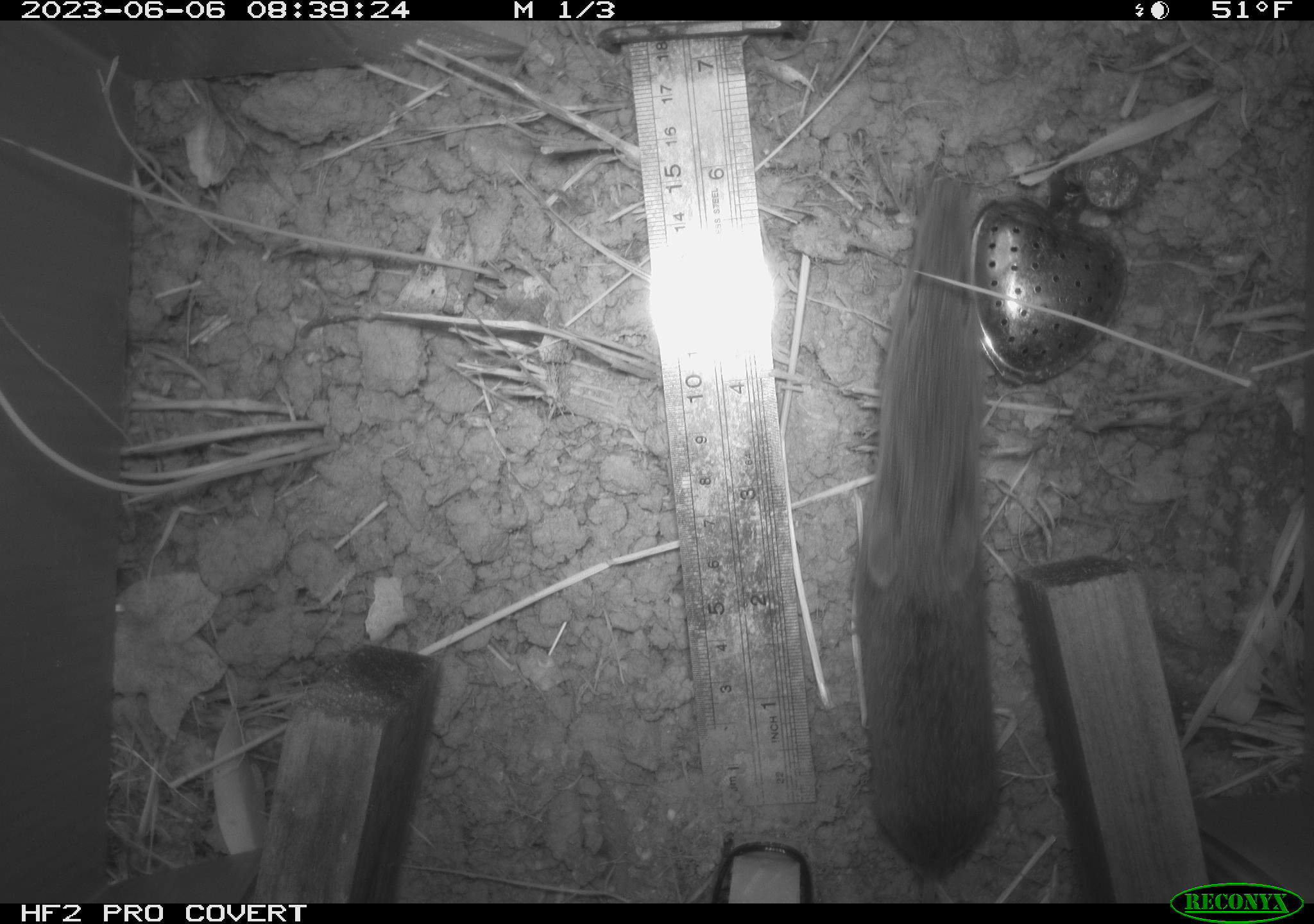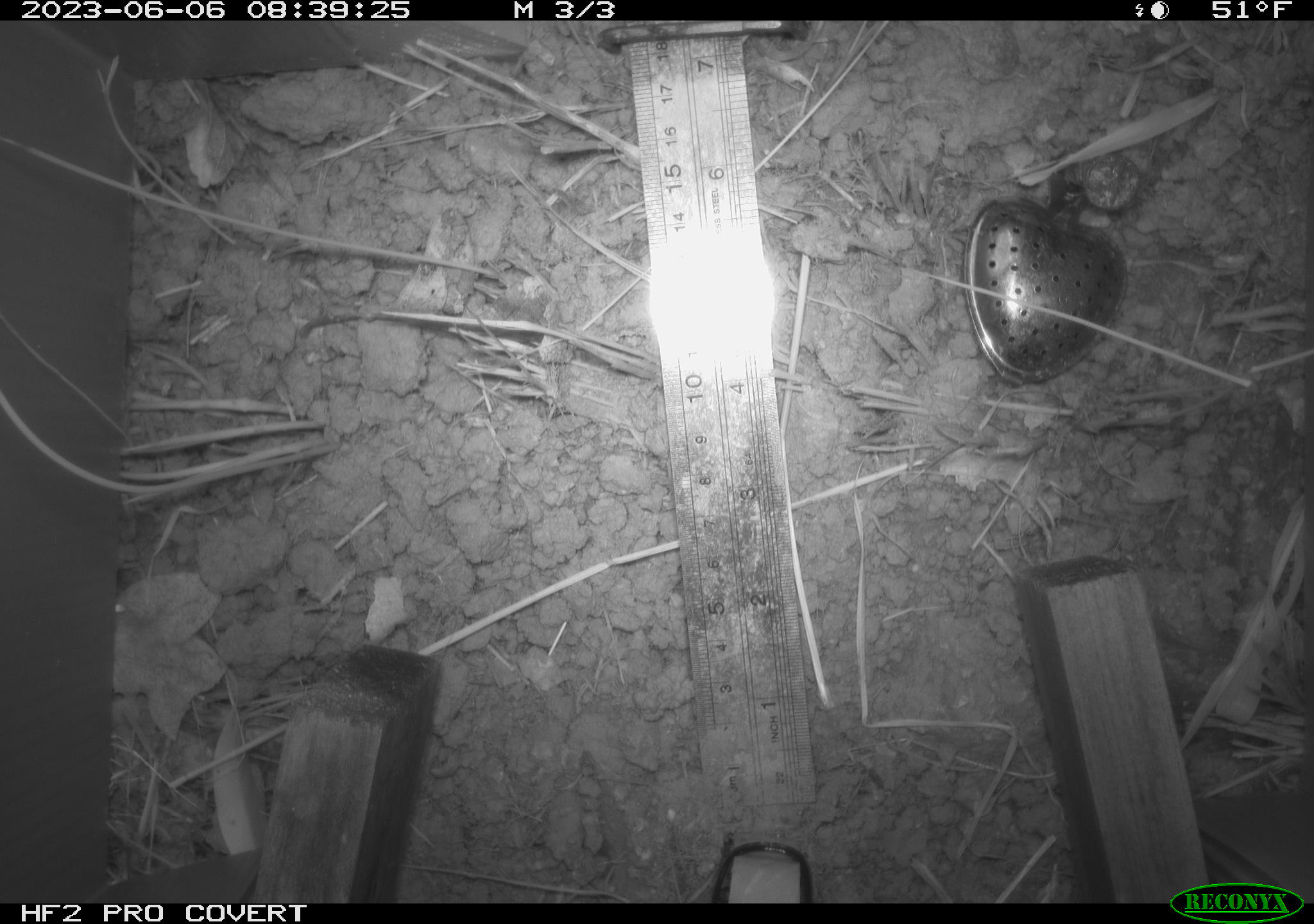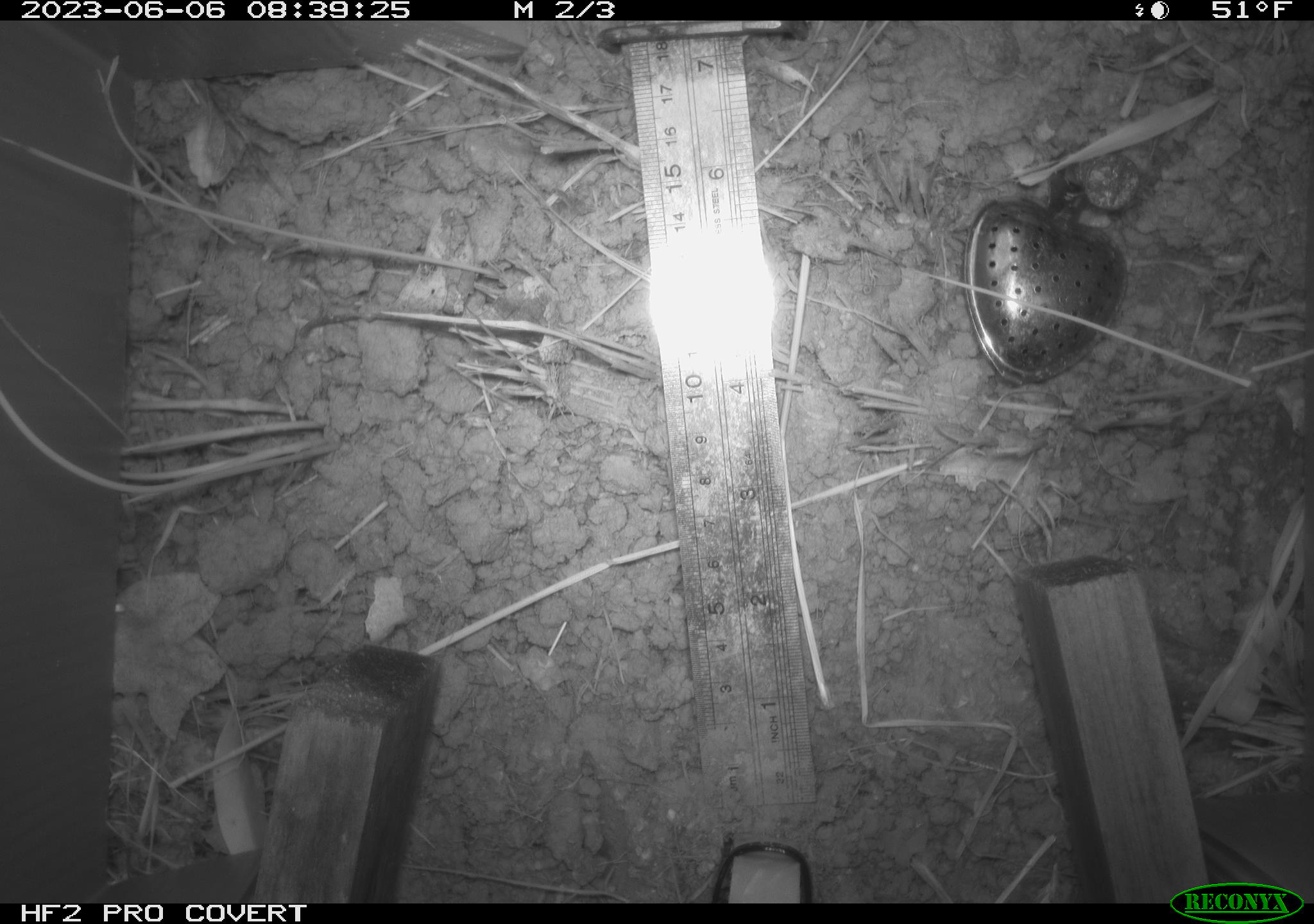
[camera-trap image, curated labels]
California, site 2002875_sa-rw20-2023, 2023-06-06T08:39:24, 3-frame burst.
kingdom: Animalia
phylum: Chordata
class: Mammalia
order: Rodentia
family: Cricetidae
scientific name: Arvicolinae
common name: voles, lemmings, and muskrats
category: arvicolinae subfamily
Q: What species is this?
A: Arvicolinae subfamily (voles, lemmings, and muskrats) (Arvicolinae).